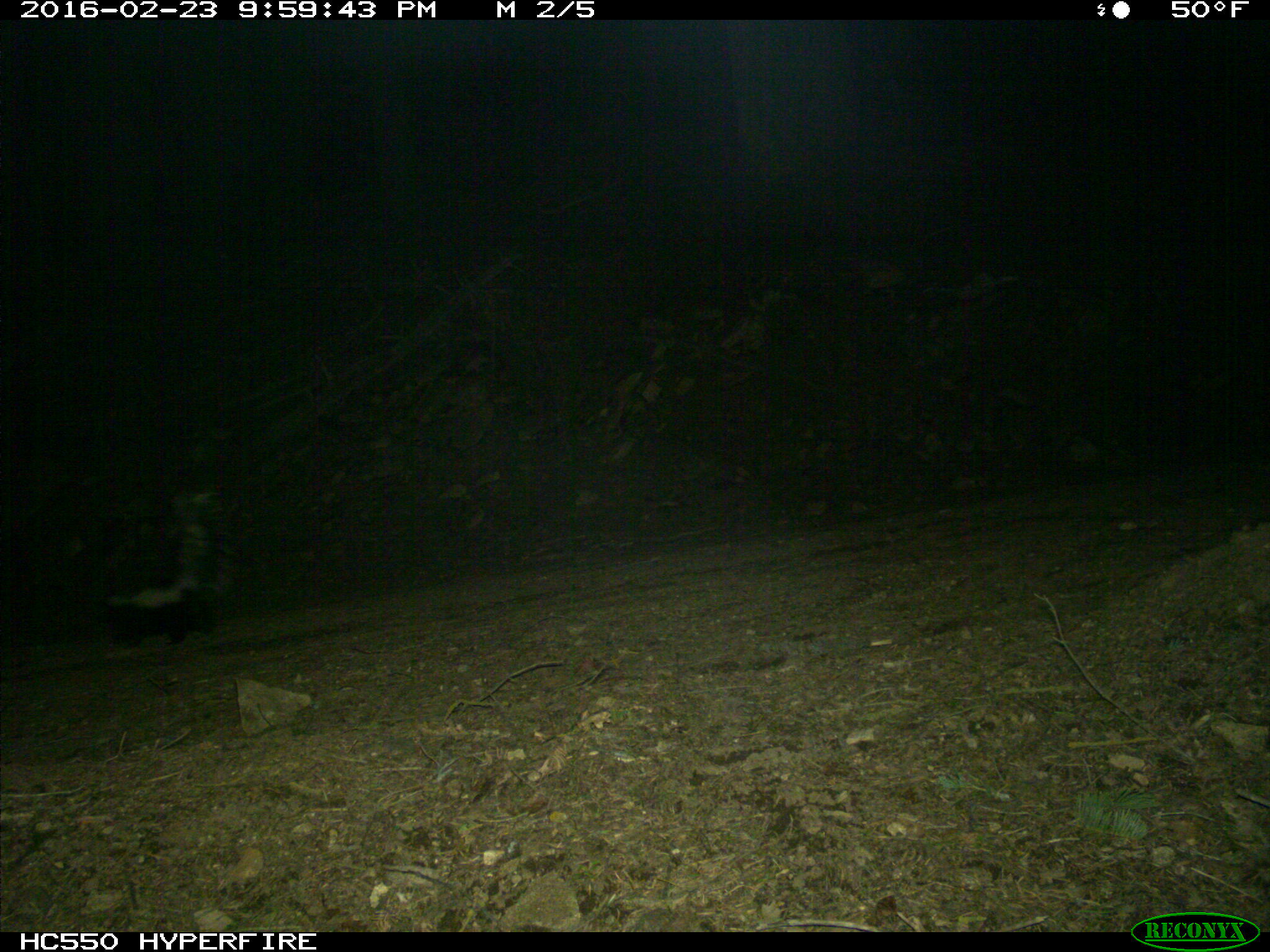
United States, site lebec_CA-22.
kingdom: Animalia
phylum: Chordata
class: Mammalia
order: Carnivora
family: Mephitidae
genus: Mephitis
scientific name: Mephitis mephitis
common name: striped skunk